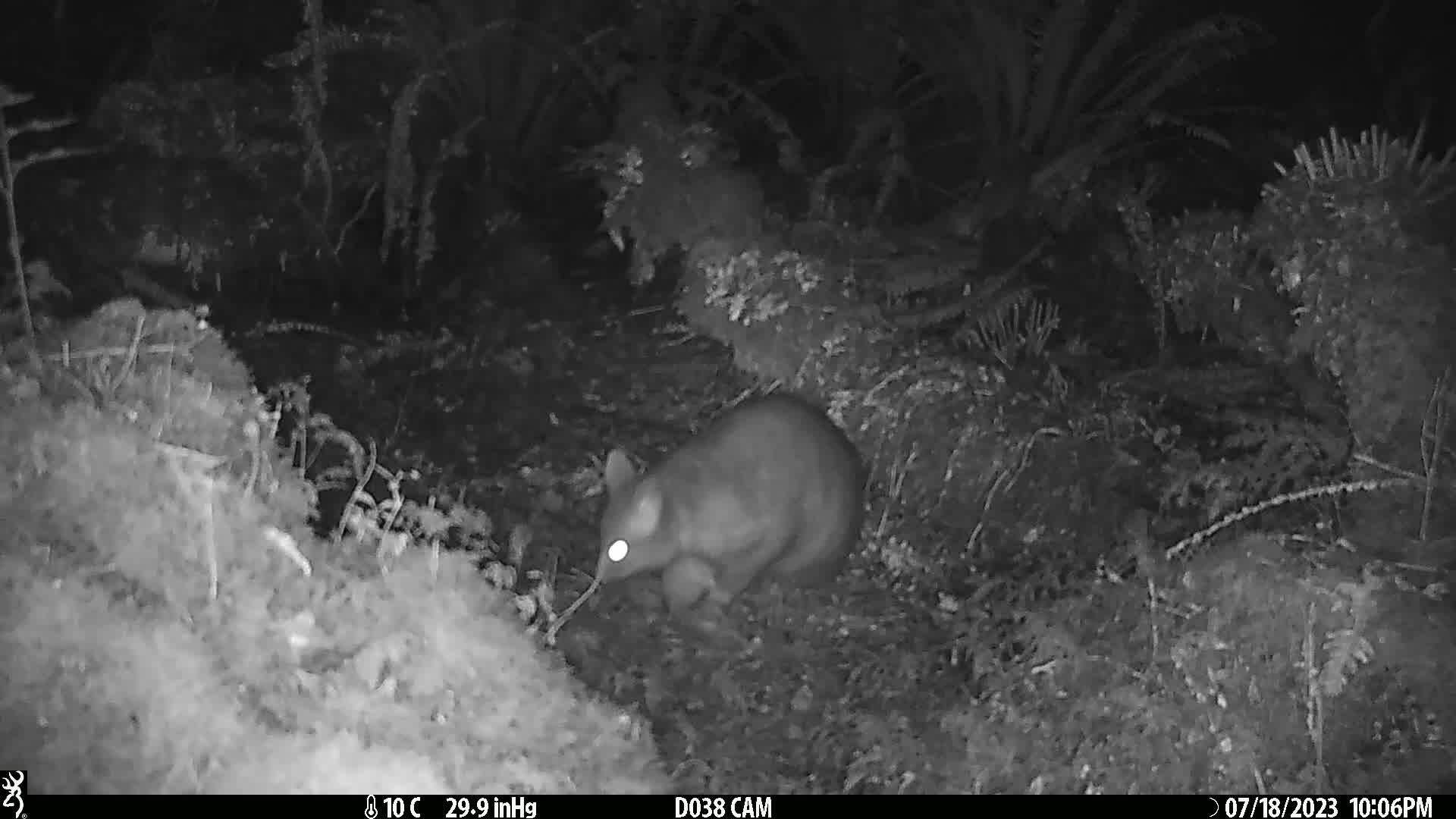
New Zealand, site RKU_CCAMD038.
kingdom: Animalia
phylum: Chordata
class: Mammalia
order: Diprotodontia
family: Phalangeridae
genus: Trichosurus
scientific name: Trichosurus vulpecula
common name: common brushtail possum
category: possum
Possum (common brushtail possum) (Trichosurus vulpecula).